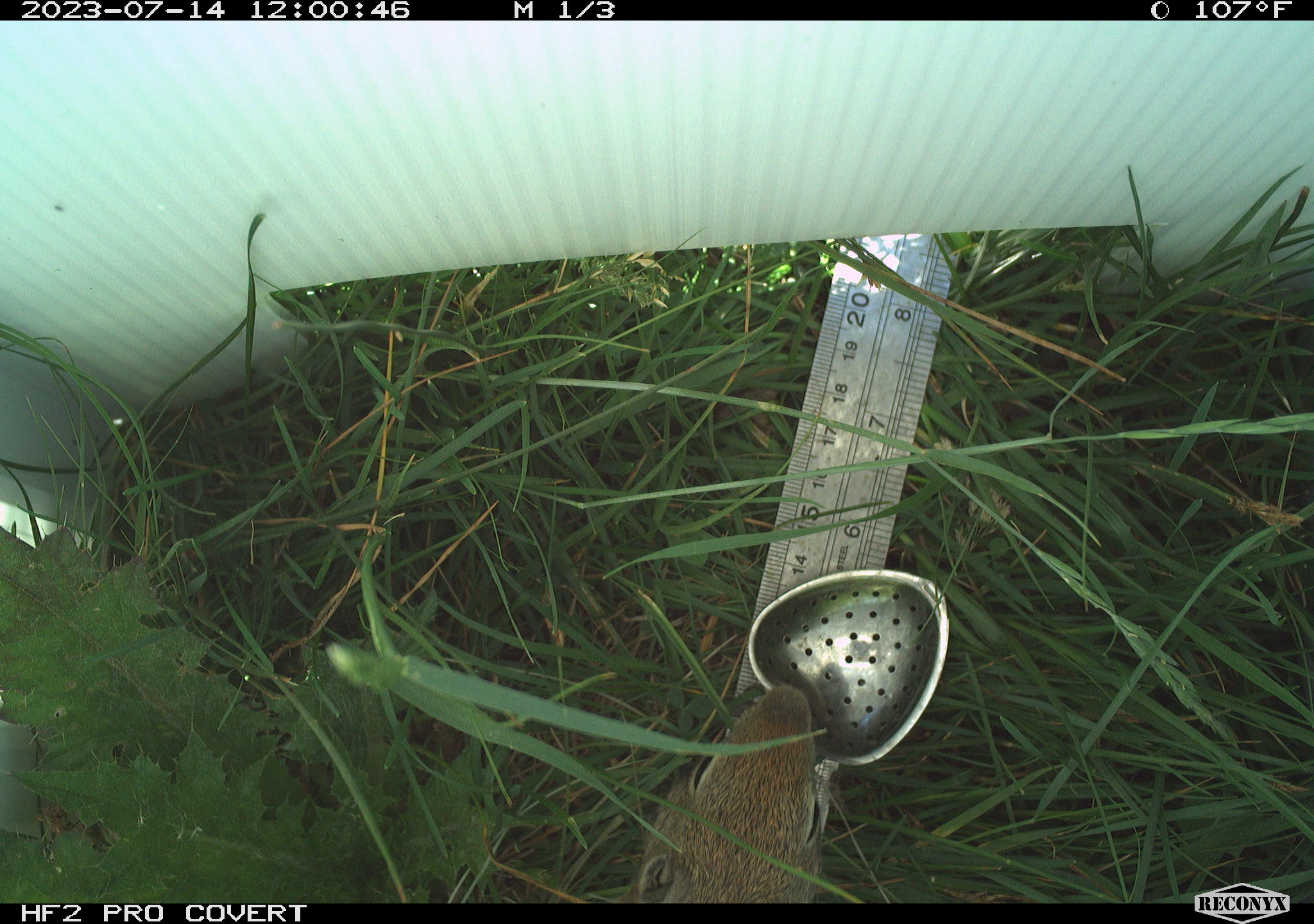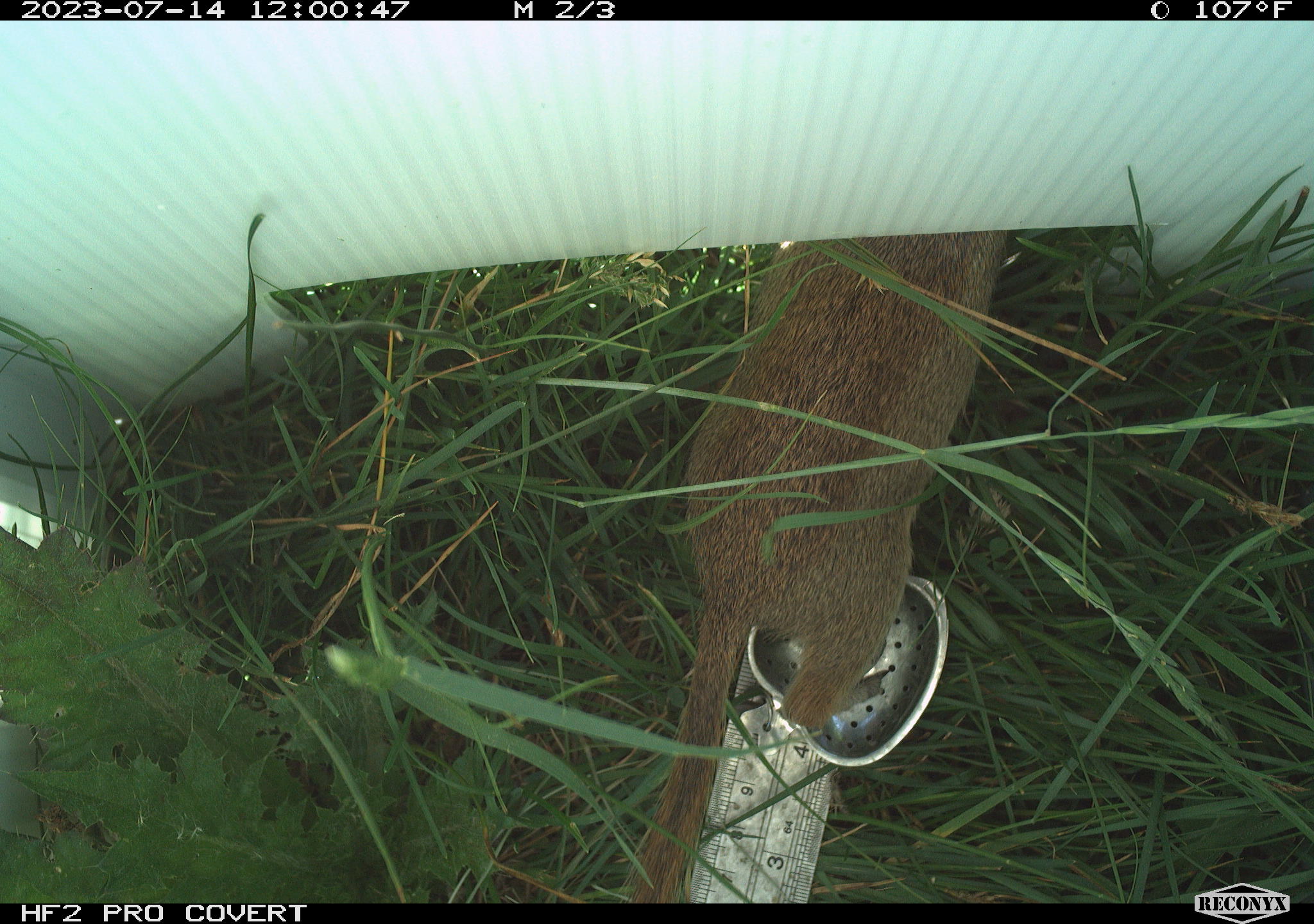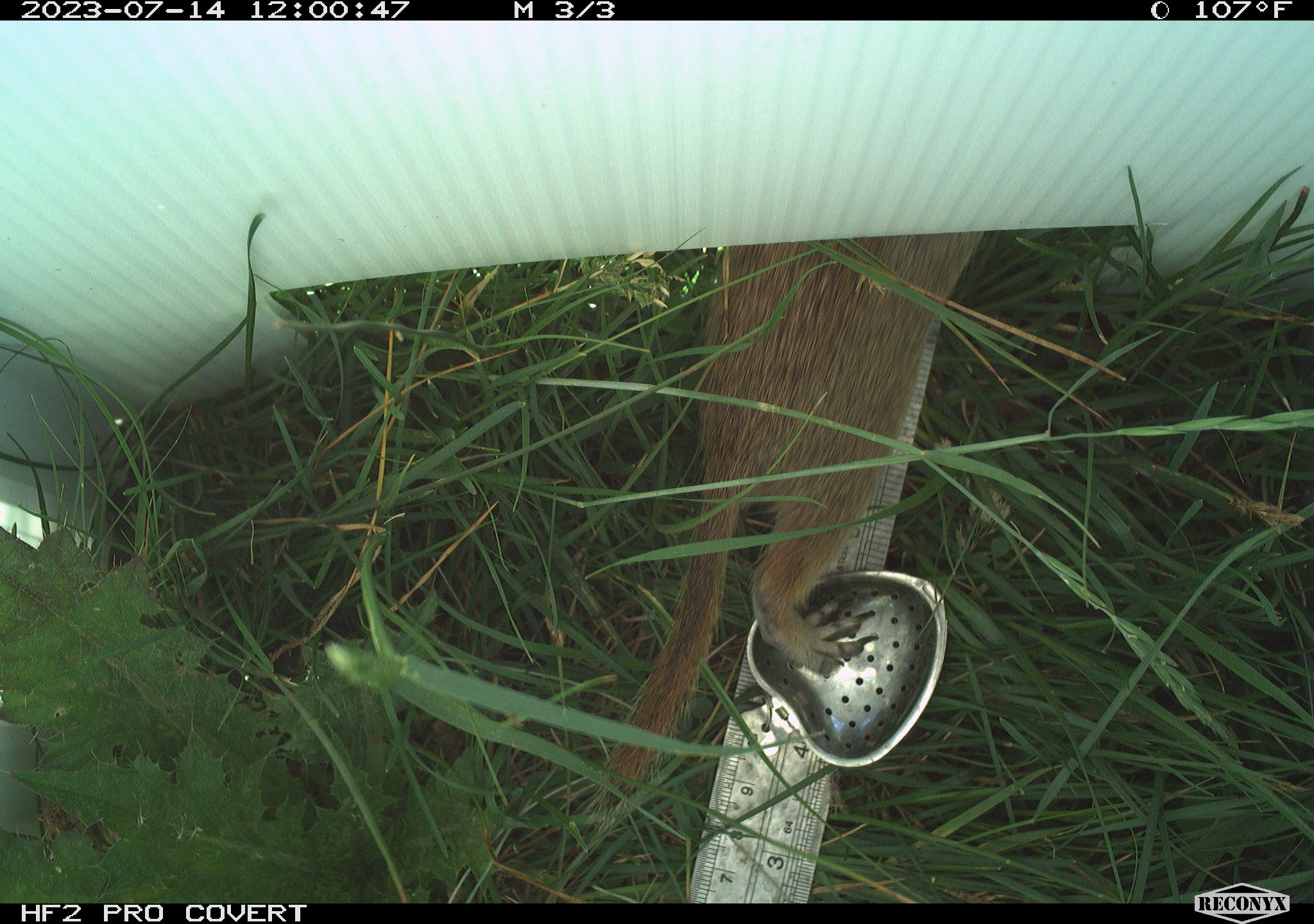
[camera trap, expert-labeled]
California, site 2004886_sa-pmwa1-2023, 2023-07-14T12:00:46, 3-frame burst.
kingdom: Animalia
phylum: Chordata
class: Mammalia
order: Rodentia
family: Sciuridae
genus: Urocitellus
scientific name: Urocitellus beldingi beldingi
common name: belding's ground squirrel